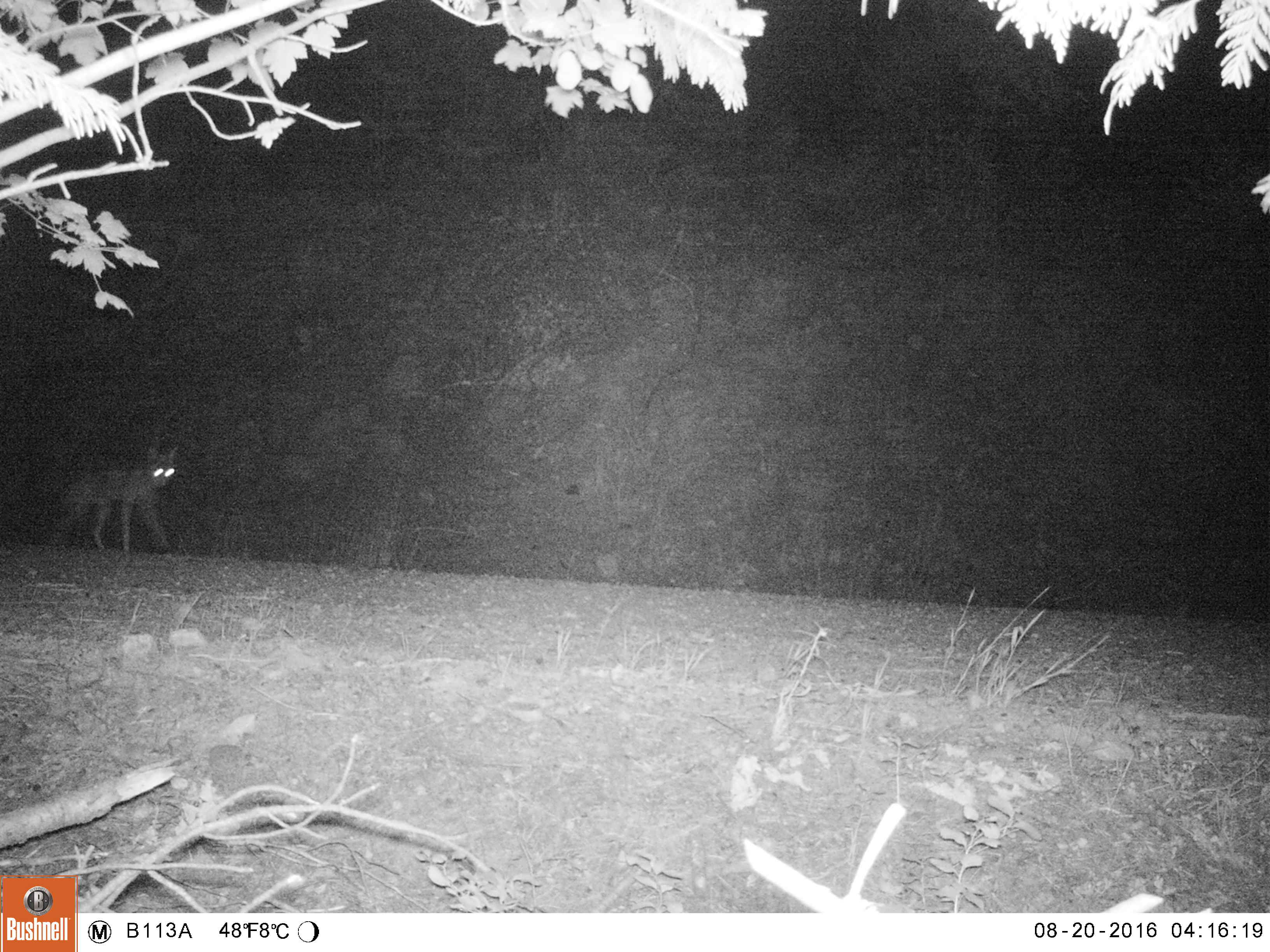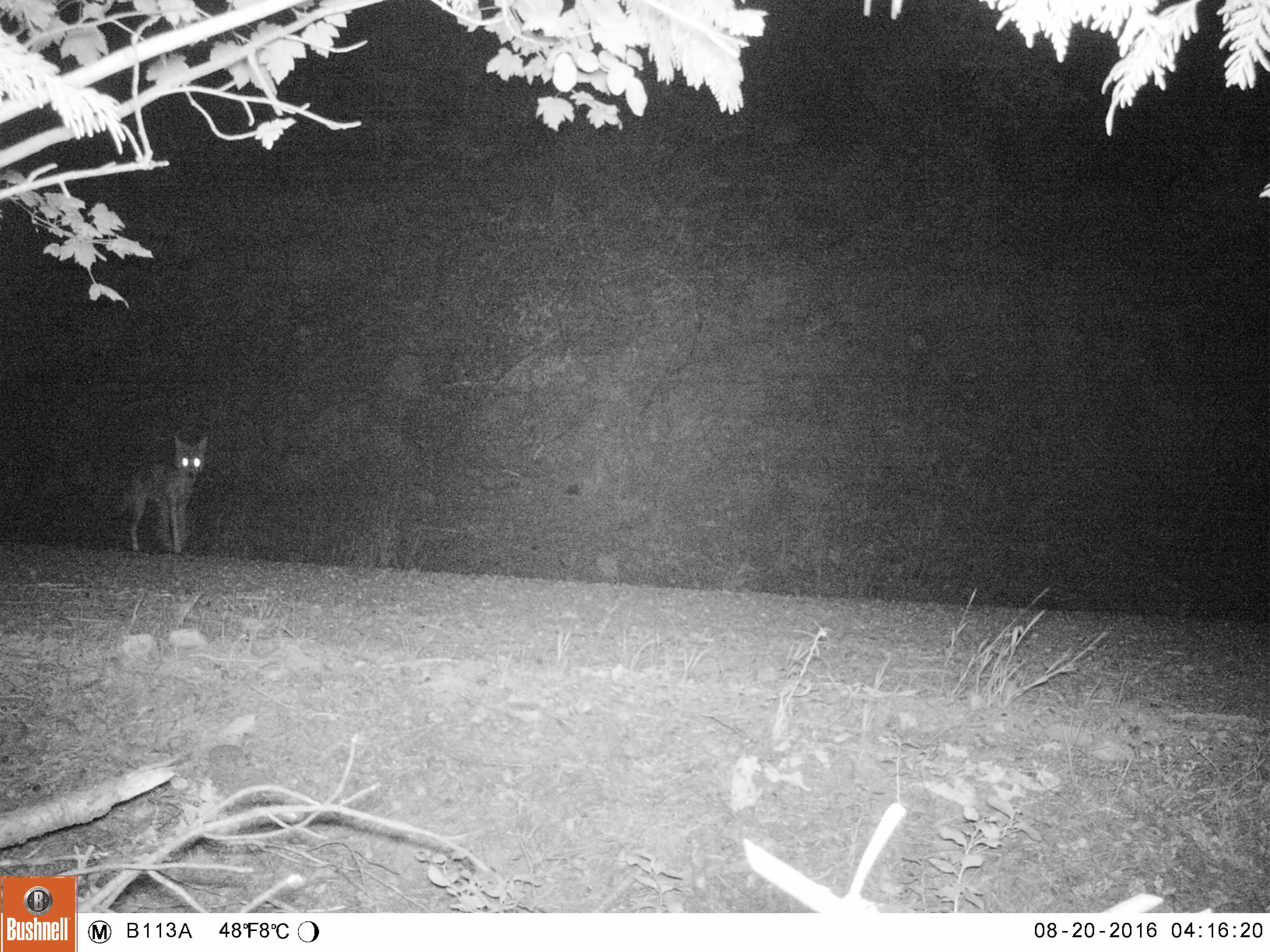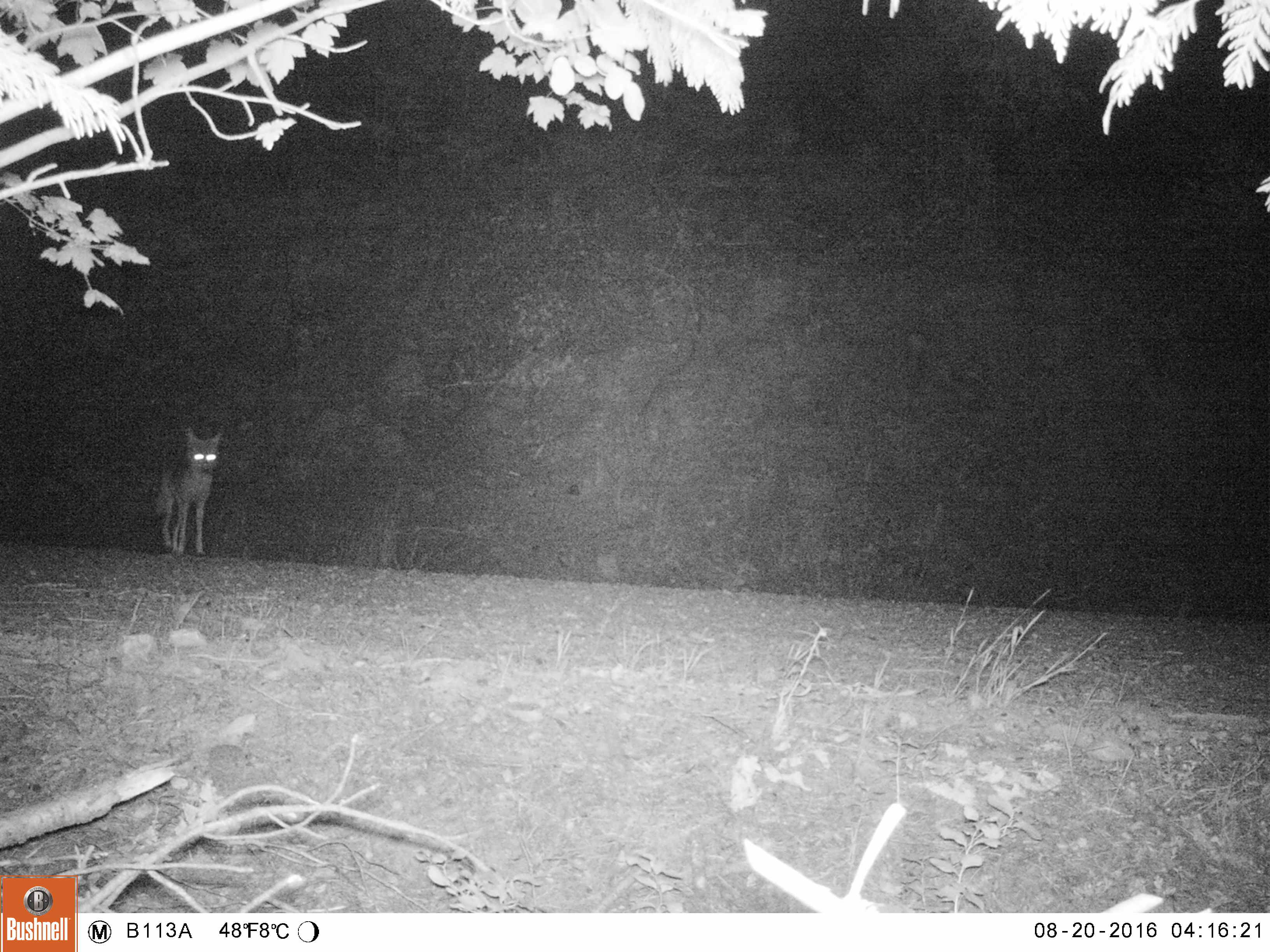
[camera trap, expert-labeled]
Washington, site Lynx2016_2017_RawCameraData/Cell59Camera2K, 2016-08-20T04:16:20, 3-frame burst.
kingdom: Animalia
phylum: Chordata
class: Mammalia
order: Carnivora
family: Canidae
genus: Canis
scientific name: Canis latrans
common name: coyote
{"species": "Canis latrans (coyote)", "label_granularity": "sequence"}